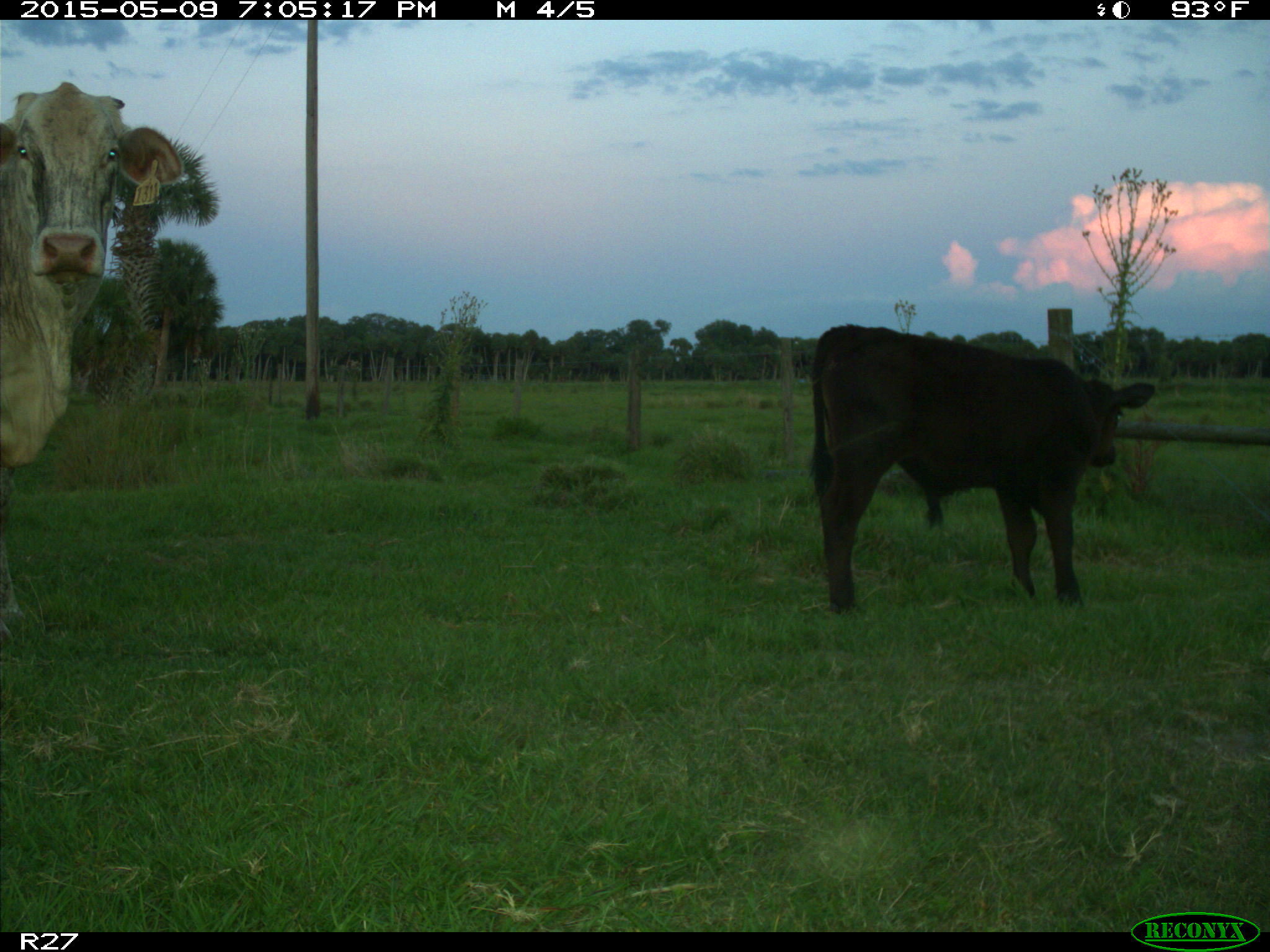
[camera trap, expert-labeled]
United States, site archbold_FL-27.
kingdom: Animalia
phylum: Chordata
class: Mammalia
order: Artiodactyla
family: Bovidae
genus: Bos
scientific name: Bos taurus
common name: domestic cow